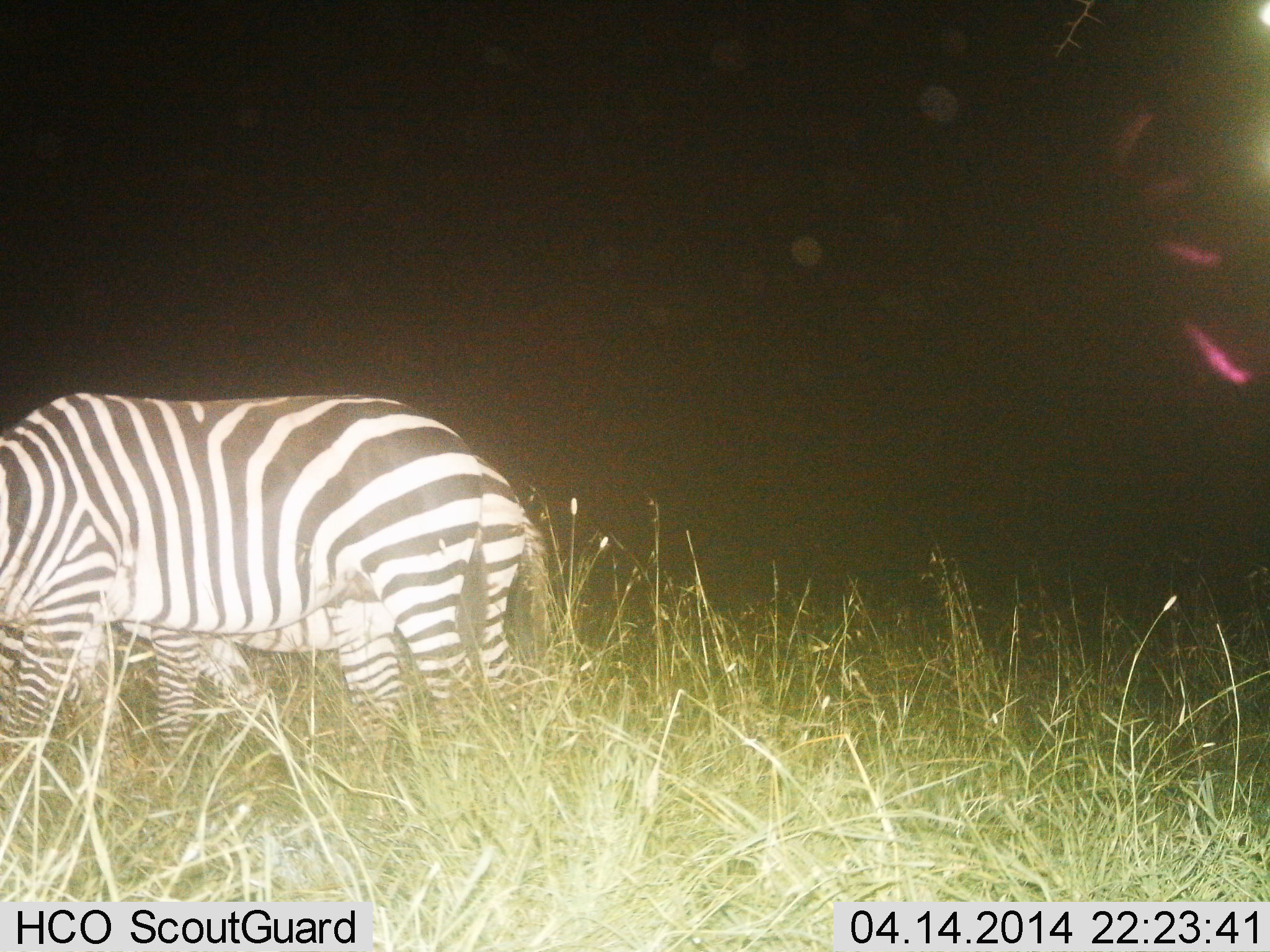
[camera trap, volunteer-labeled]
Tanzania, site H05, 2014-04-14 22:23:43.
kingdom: Animalia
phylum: Chordata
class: Mammalia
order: Perissodactyla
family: Equidae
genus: Equus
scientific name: Equus quagga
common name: plains zebra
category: zebra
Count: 2.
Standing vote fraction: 50%.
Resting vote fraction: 0%.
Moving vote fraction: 0%.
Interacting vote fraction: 0%.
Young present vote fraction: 20%.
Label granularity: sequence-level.